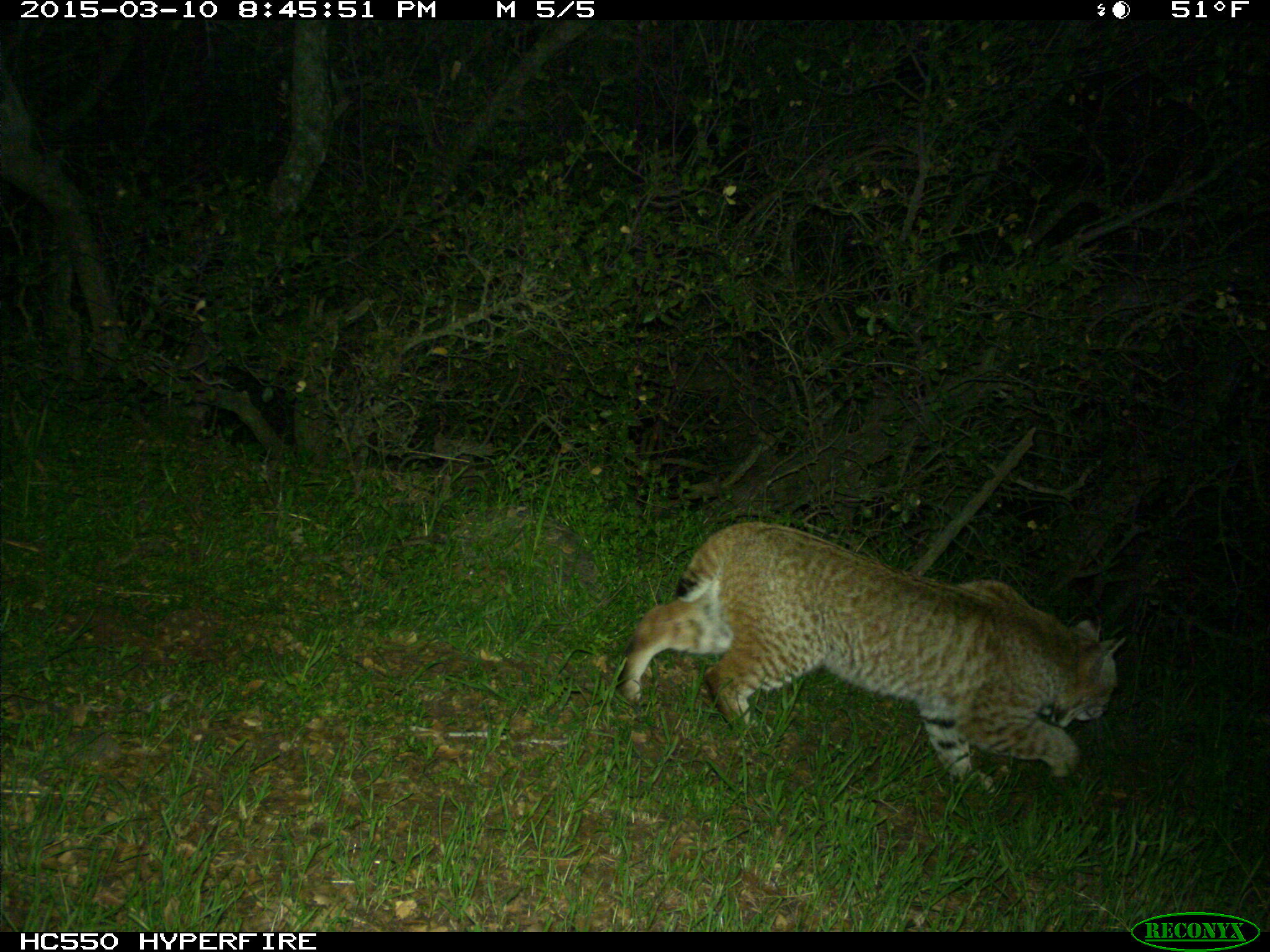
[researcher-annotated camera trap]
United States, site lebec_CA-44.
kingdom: Animalia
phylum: Chordata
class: Mammalia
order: Carnivora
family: Felidae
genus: Lynx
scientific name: Lynx rufus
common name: bobcat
Lynx rufus (bobcat).